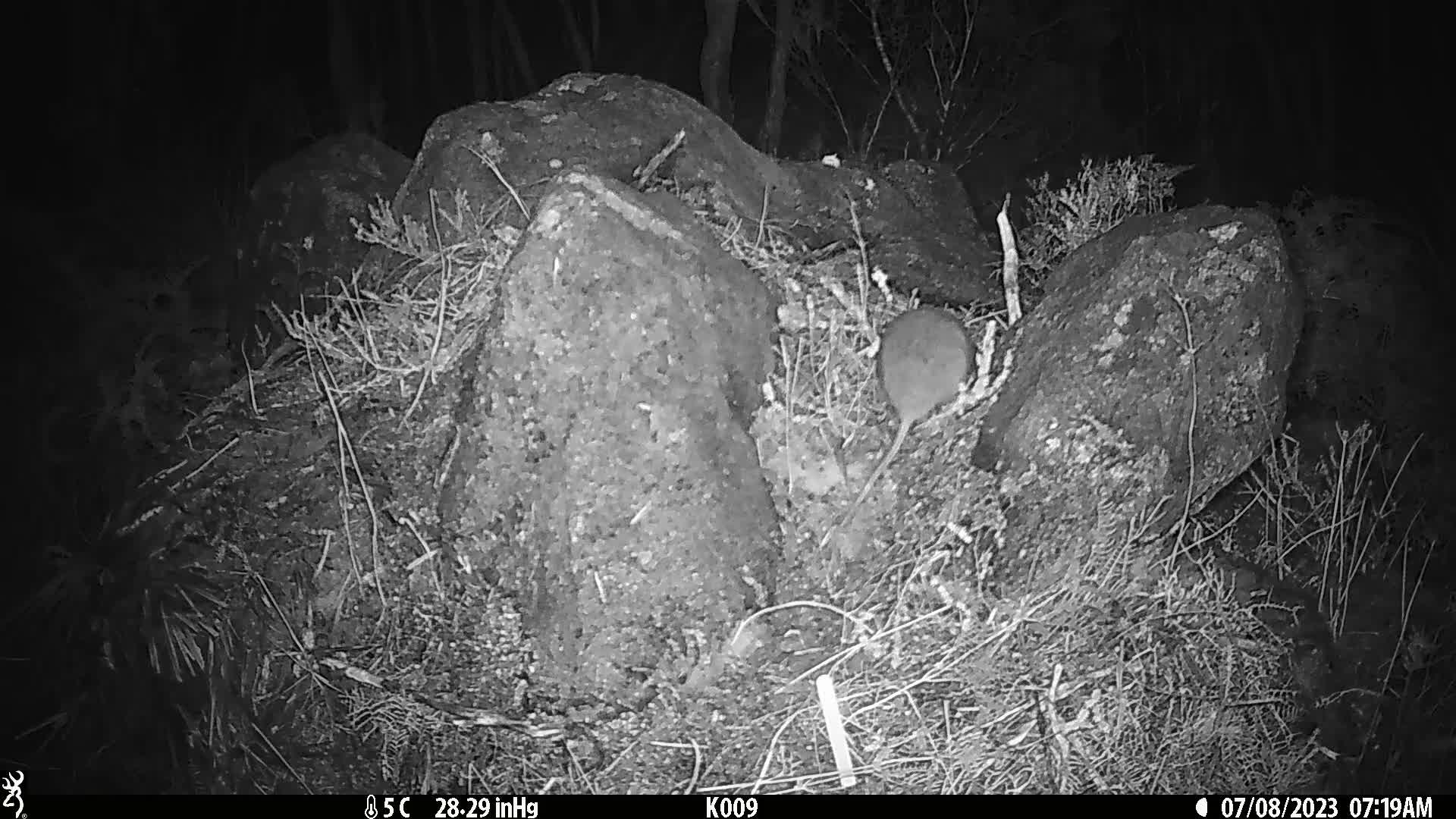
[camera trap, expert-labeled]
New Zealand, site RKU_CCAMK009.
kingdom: Animalia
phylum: Chordata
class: Mammalia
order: Rodentia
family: Muridae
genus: Rattus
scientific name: Rattus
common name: rat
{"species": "rat (Rattus)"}